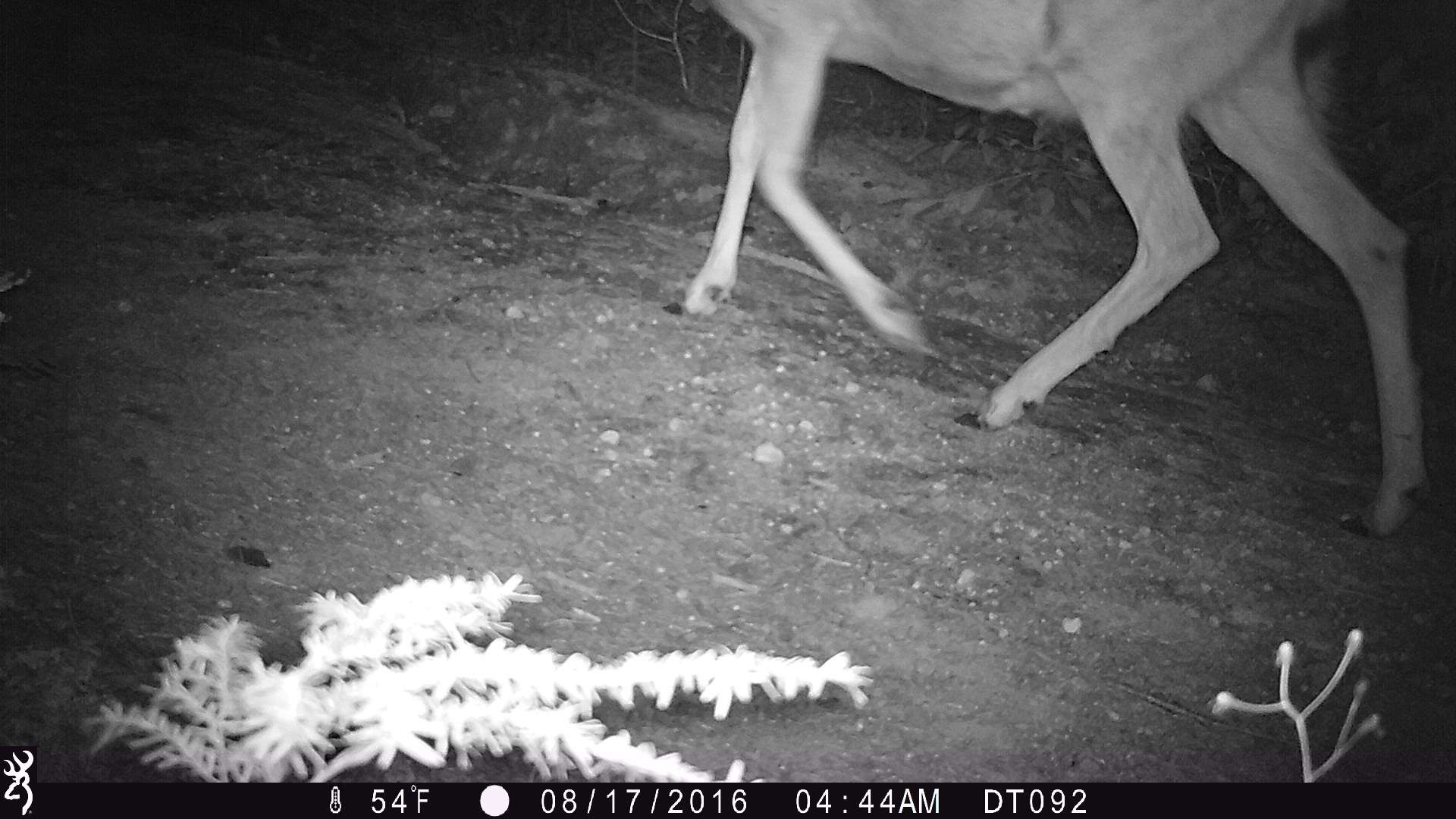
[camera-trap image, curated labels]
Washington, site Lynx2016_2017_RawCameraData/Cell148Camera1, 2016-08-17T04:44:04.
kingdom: Animalia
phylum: Chordata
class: Mammalia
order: Artiodactyla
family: Cervidae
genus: Odocoileus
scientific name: Odocoileus hemionus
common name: mule deer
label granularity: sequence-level